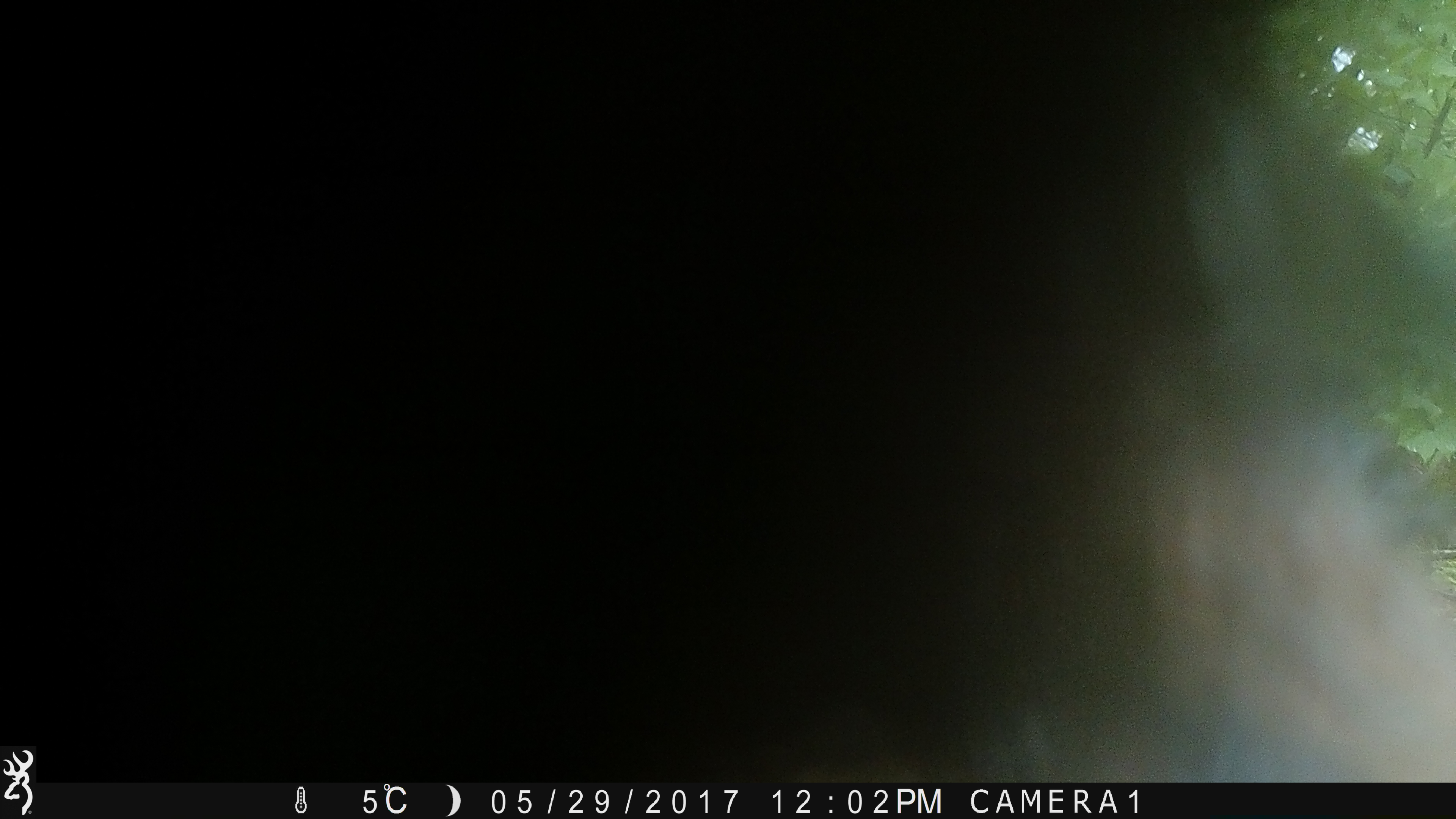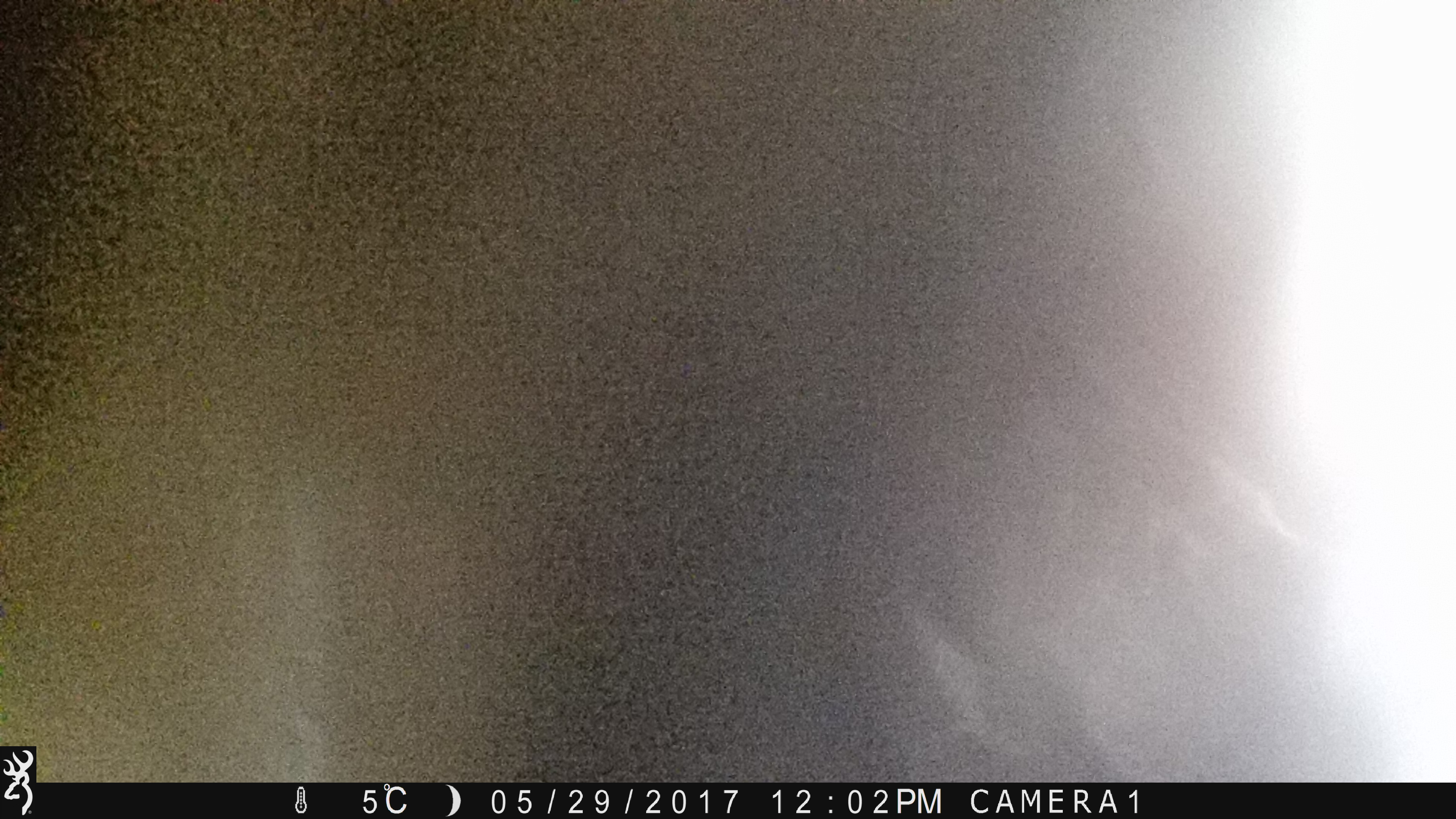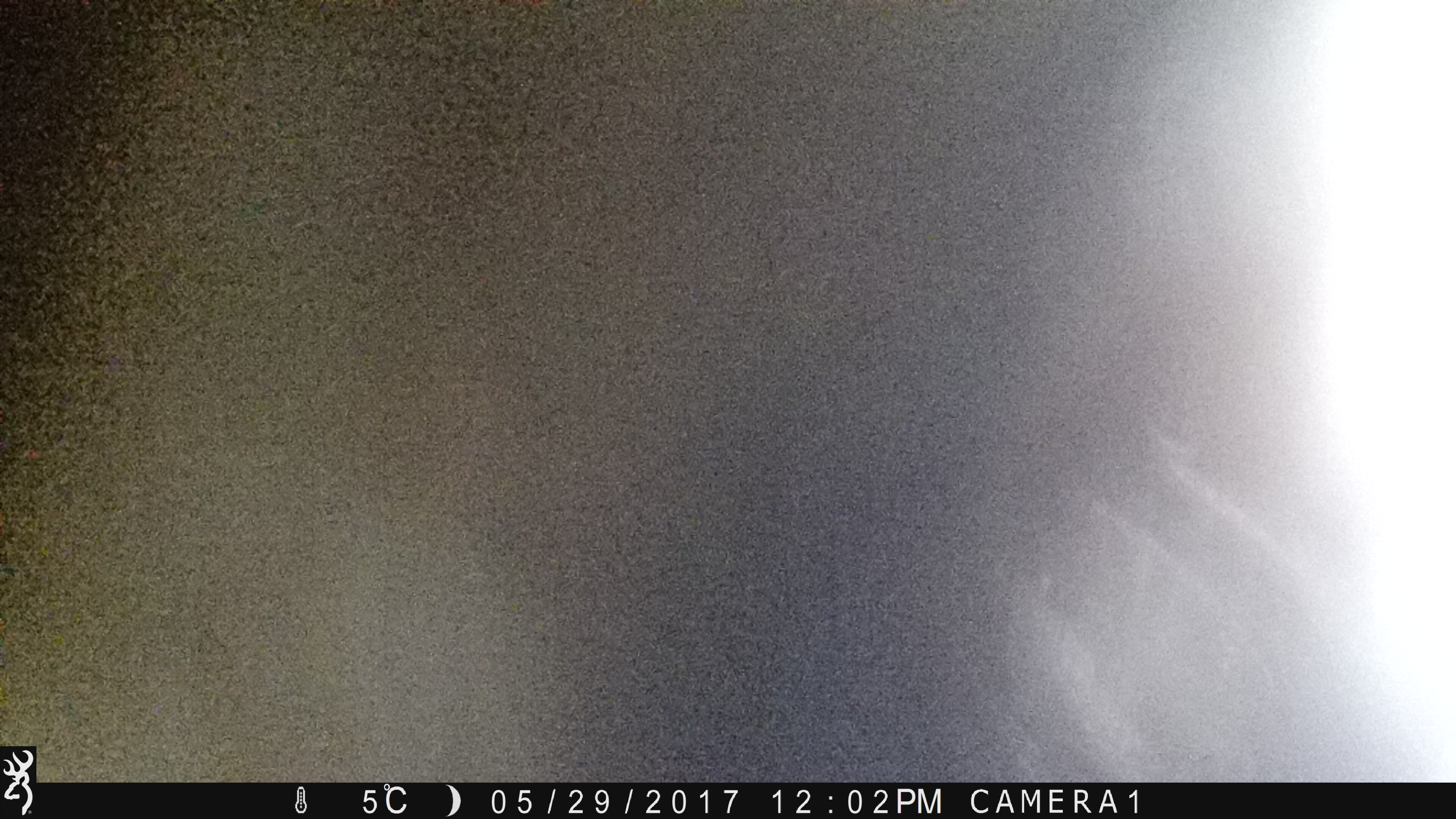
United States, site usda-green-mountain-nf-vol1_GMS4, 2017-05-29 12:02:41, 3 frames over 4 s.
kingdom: Animalia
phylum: Chordata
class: Mammalia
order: Carnivora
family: Ursidae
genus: Ursus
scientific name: Ursus americanus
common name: black bear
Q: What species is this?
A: Black bear (Ursus americanus).